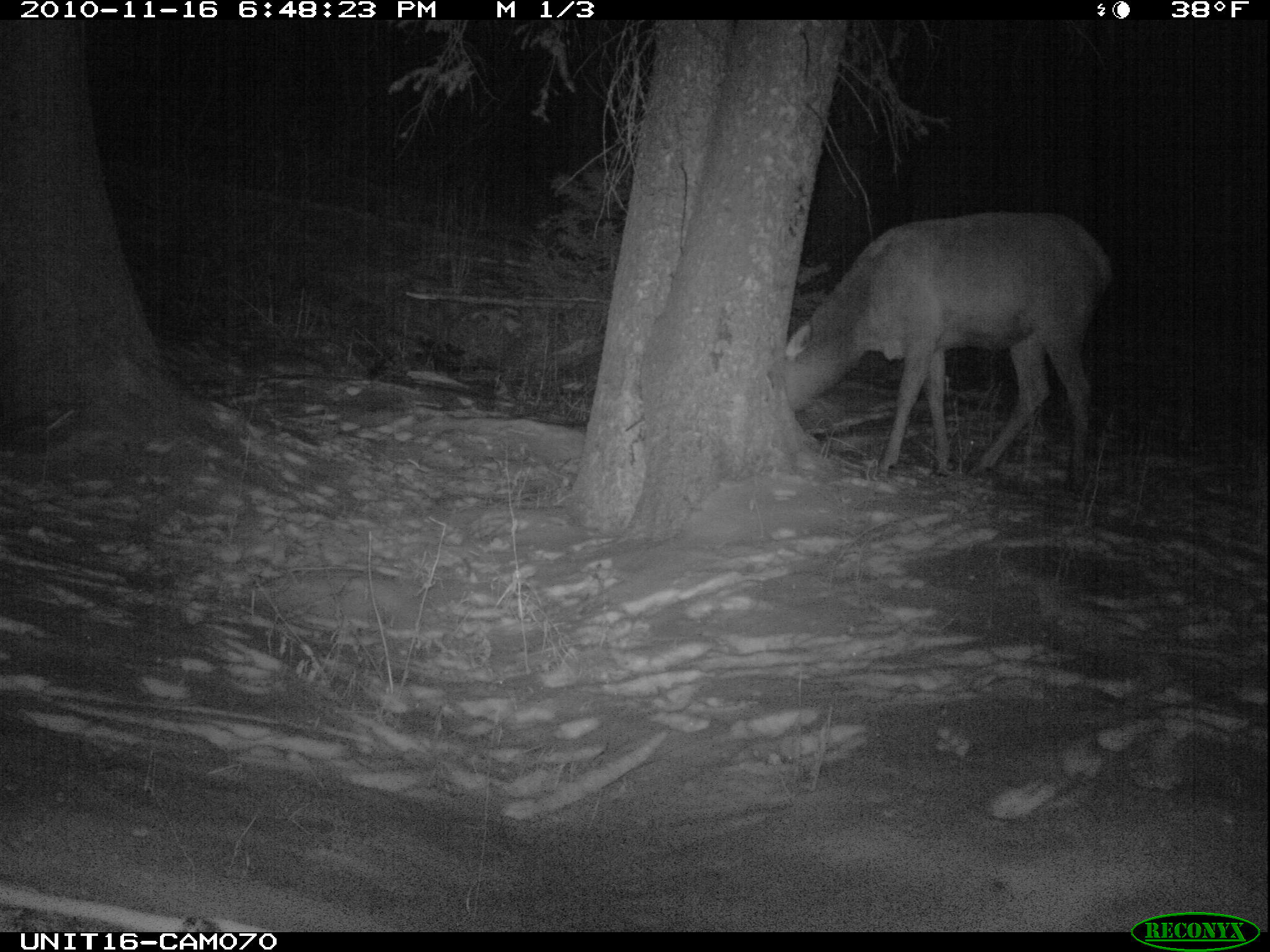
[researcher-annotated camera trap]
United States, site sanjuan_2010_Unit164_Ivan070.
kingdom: Animalia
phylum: Chordata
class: Mammalia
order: Artiodactyla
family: Cervidae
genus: Cervus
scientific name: Cervus elaphus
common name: red deer